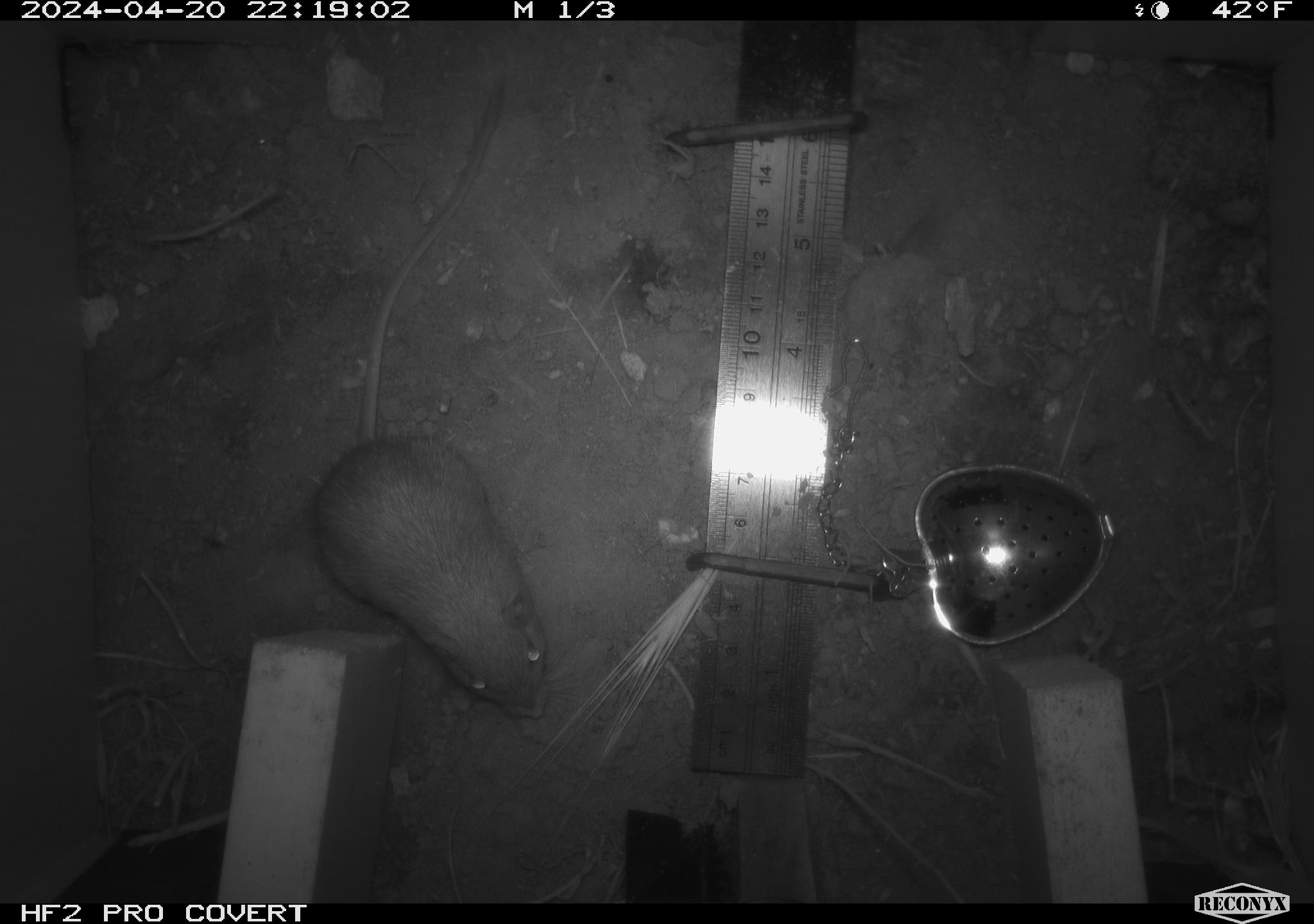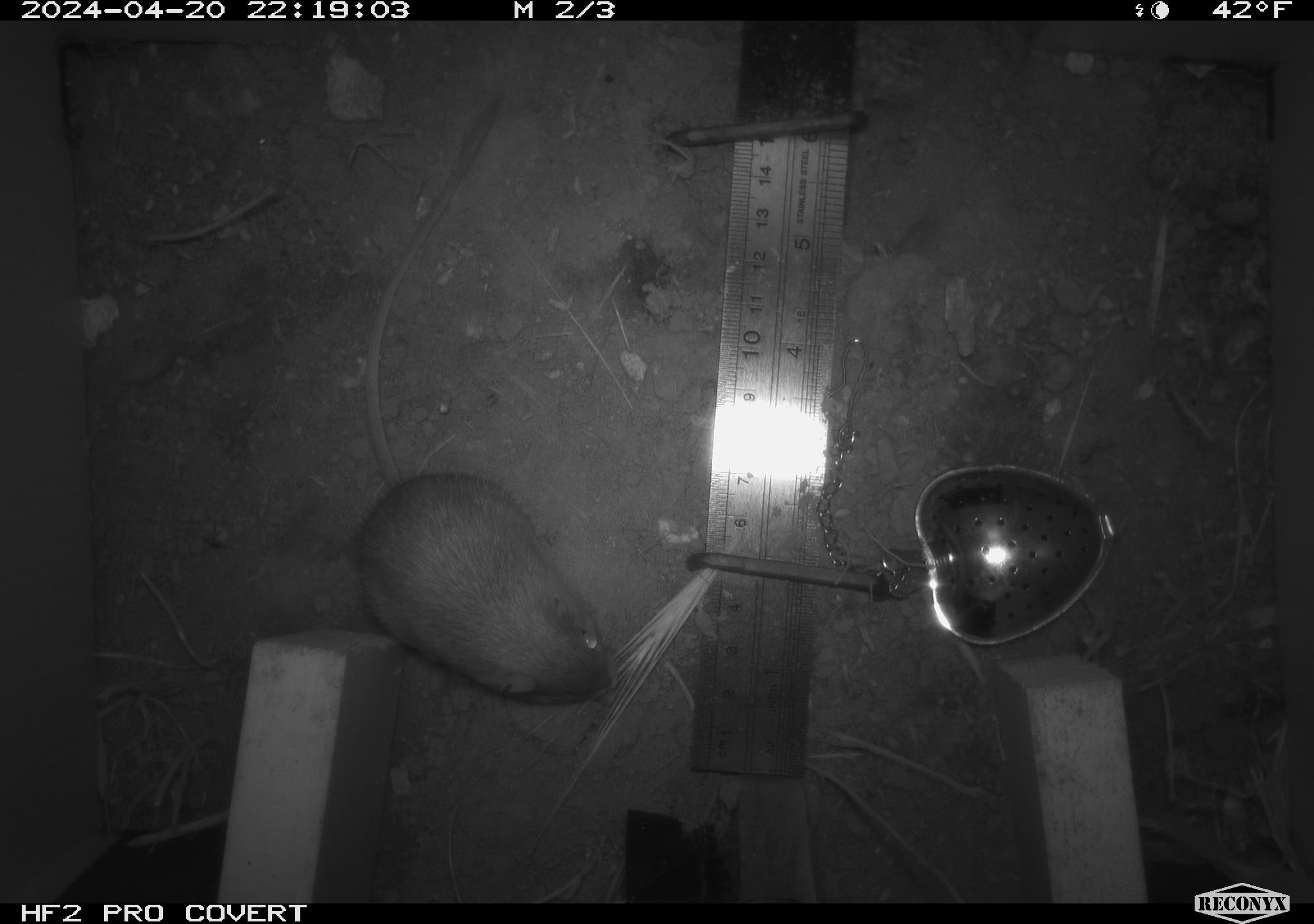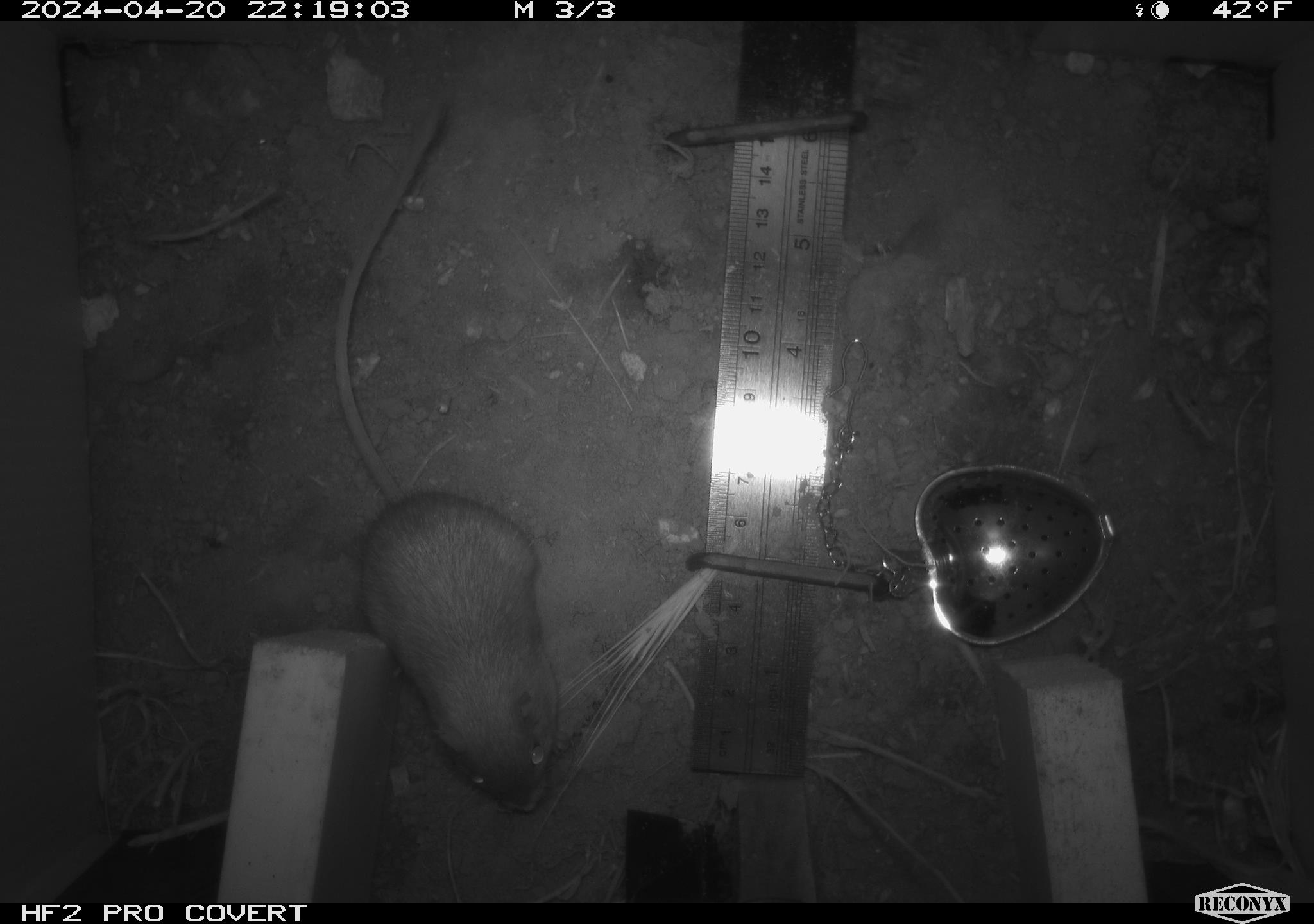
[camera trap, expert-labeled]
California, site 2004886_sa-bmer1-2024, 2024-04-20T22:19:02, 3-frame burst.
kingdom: Animalia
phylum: Chordata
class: Mammalia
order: Rodentia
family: Heteromyidae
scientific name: Heteromyidae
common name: kangaroo rats and pocket mice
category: heteromyidae family